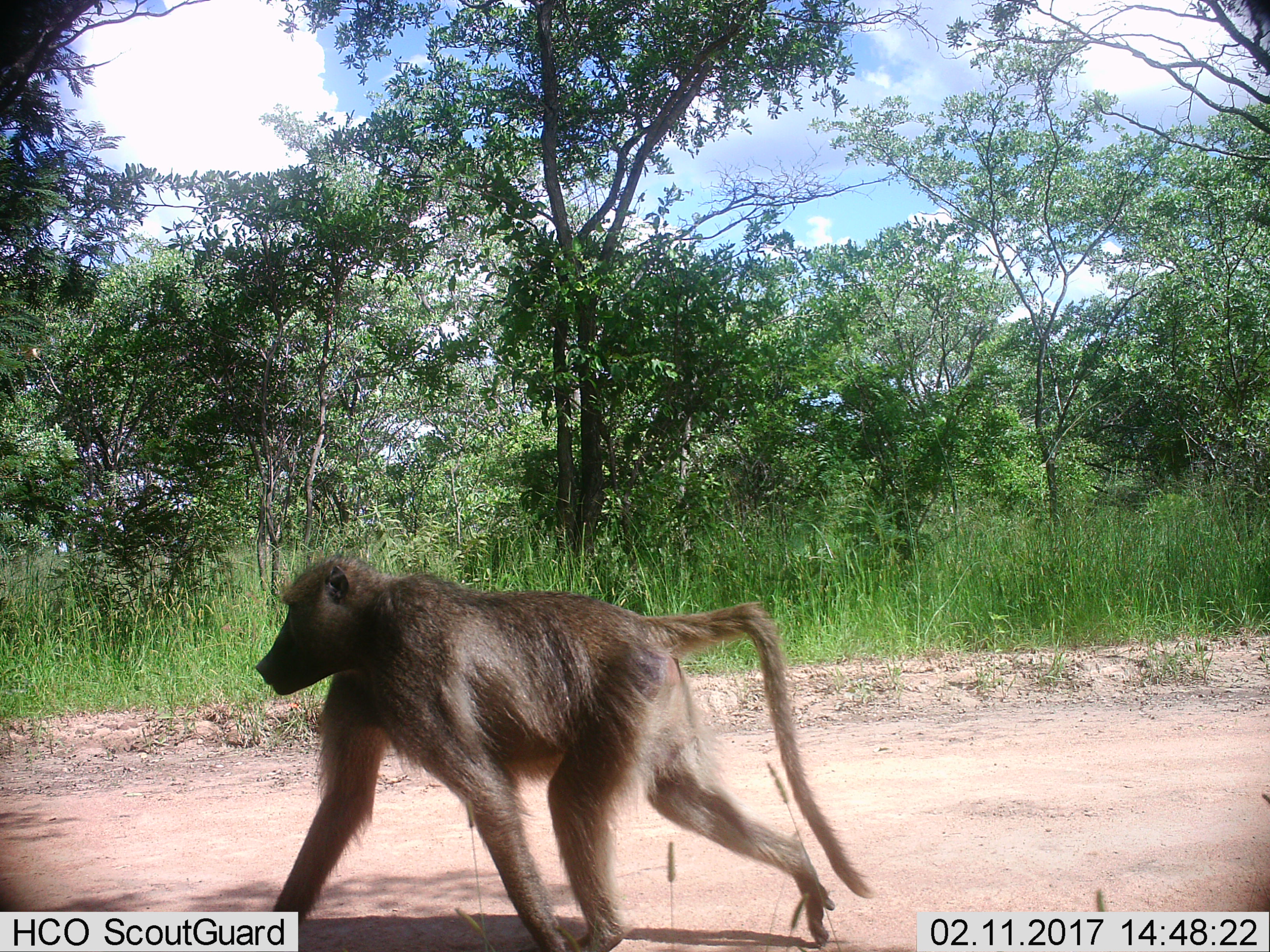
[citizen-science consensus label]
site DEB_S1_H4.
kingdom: Animalia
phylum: Chordata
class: Mammalia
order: Primates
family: Cercopithecidae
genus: Papio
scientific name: Papio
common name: baboon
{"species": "baboon (Papio)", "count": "1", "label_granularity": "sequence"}